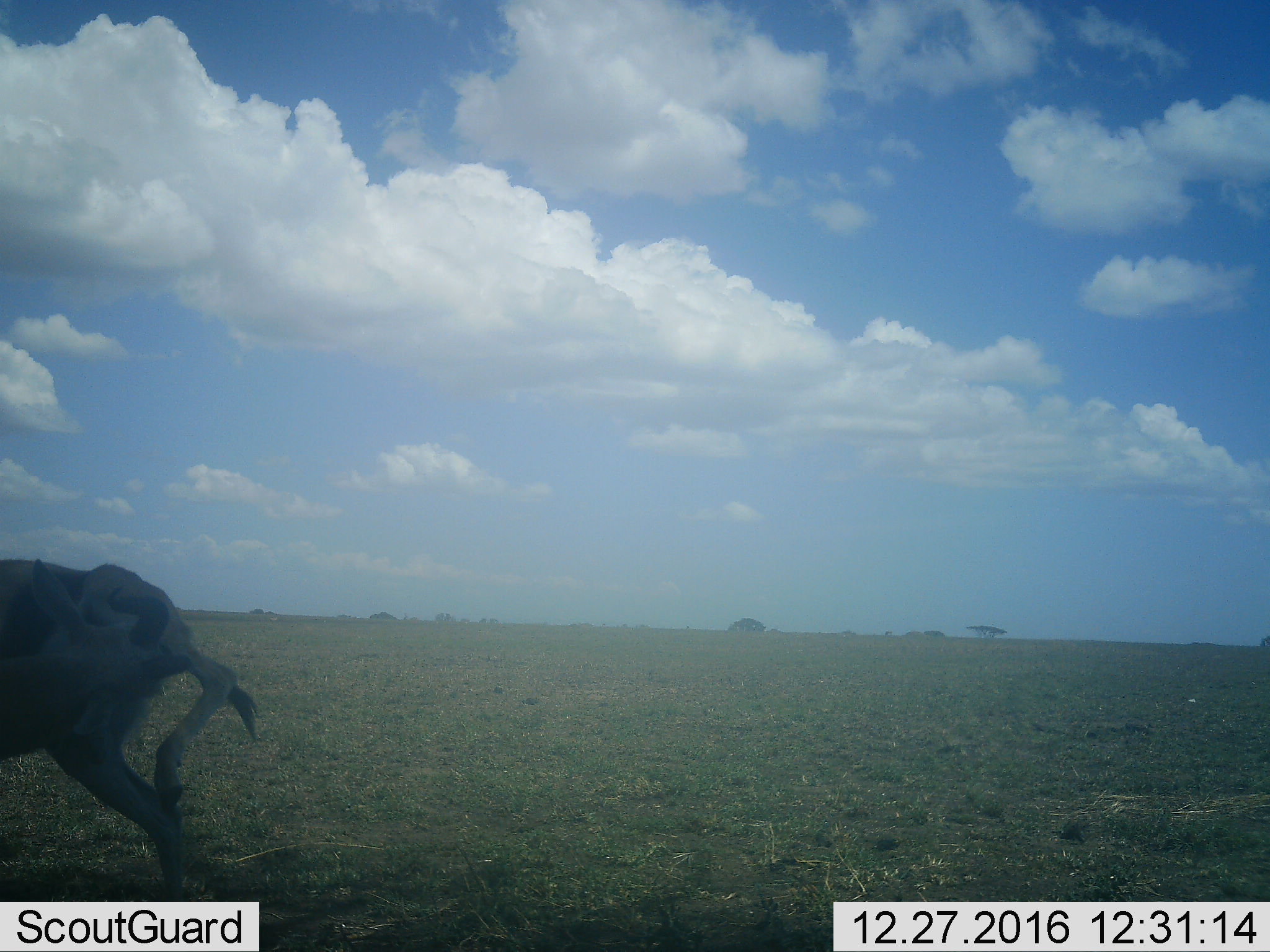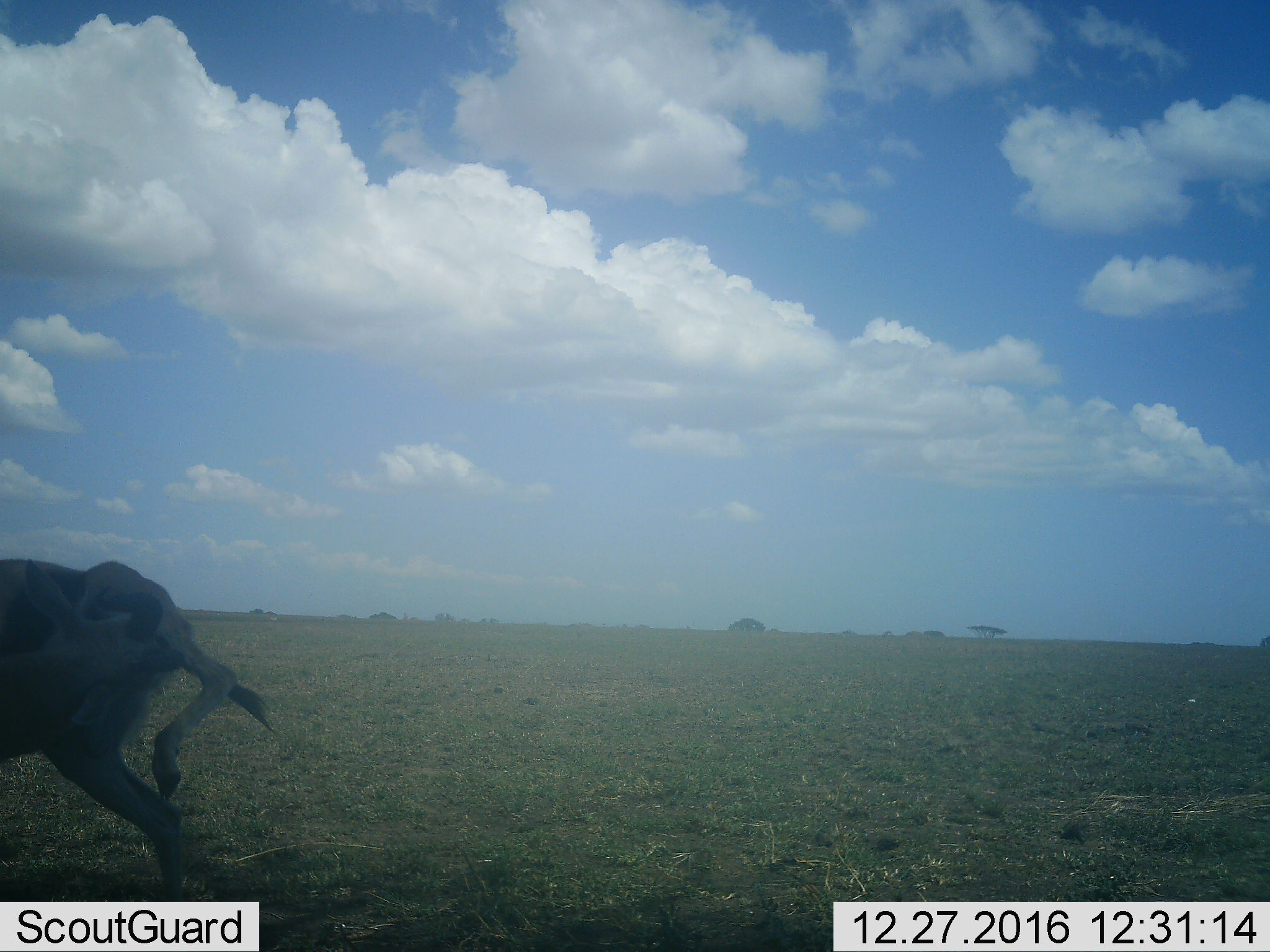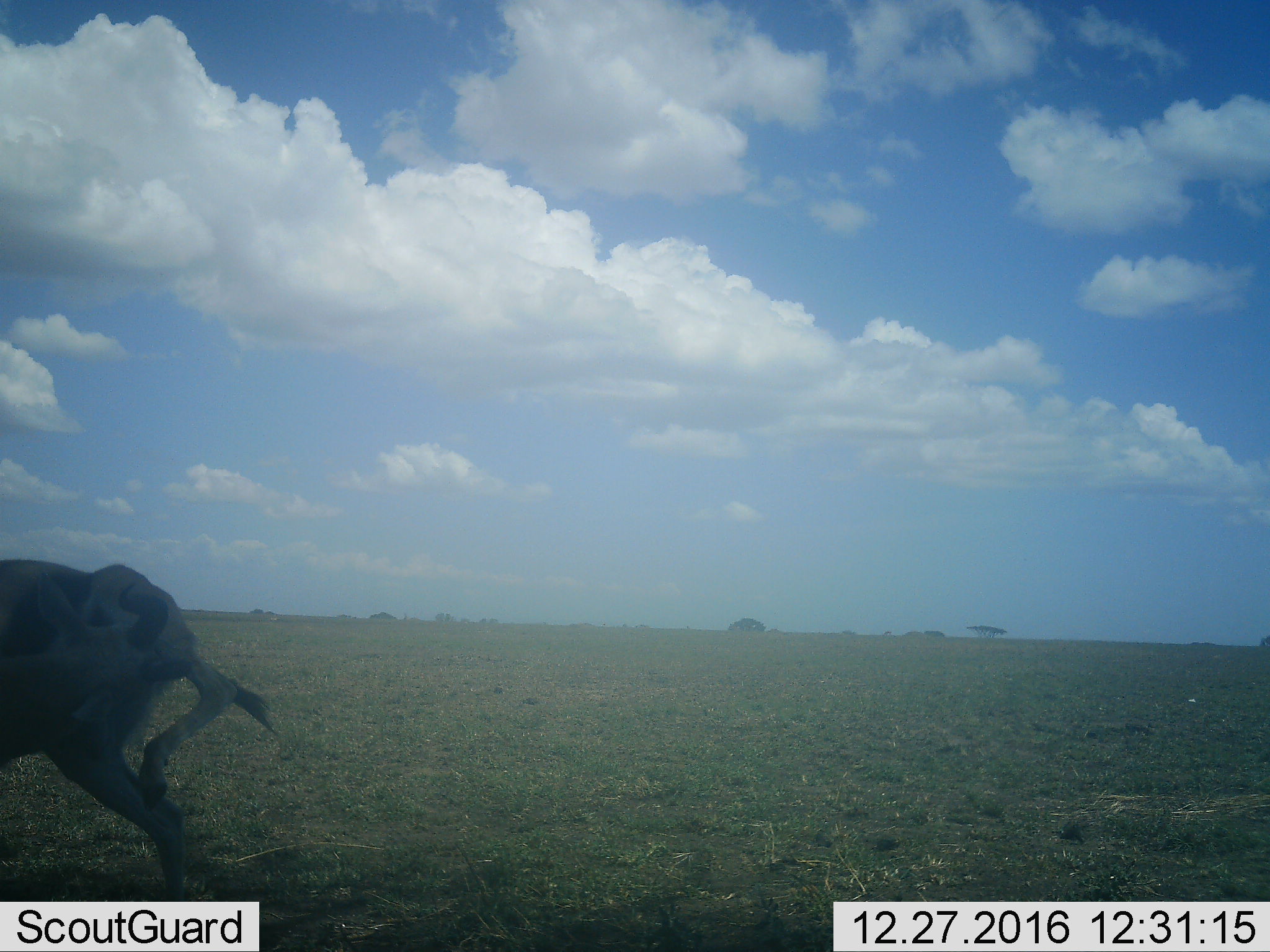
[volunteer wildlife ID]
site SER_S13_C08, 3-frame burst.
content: unidentified animal